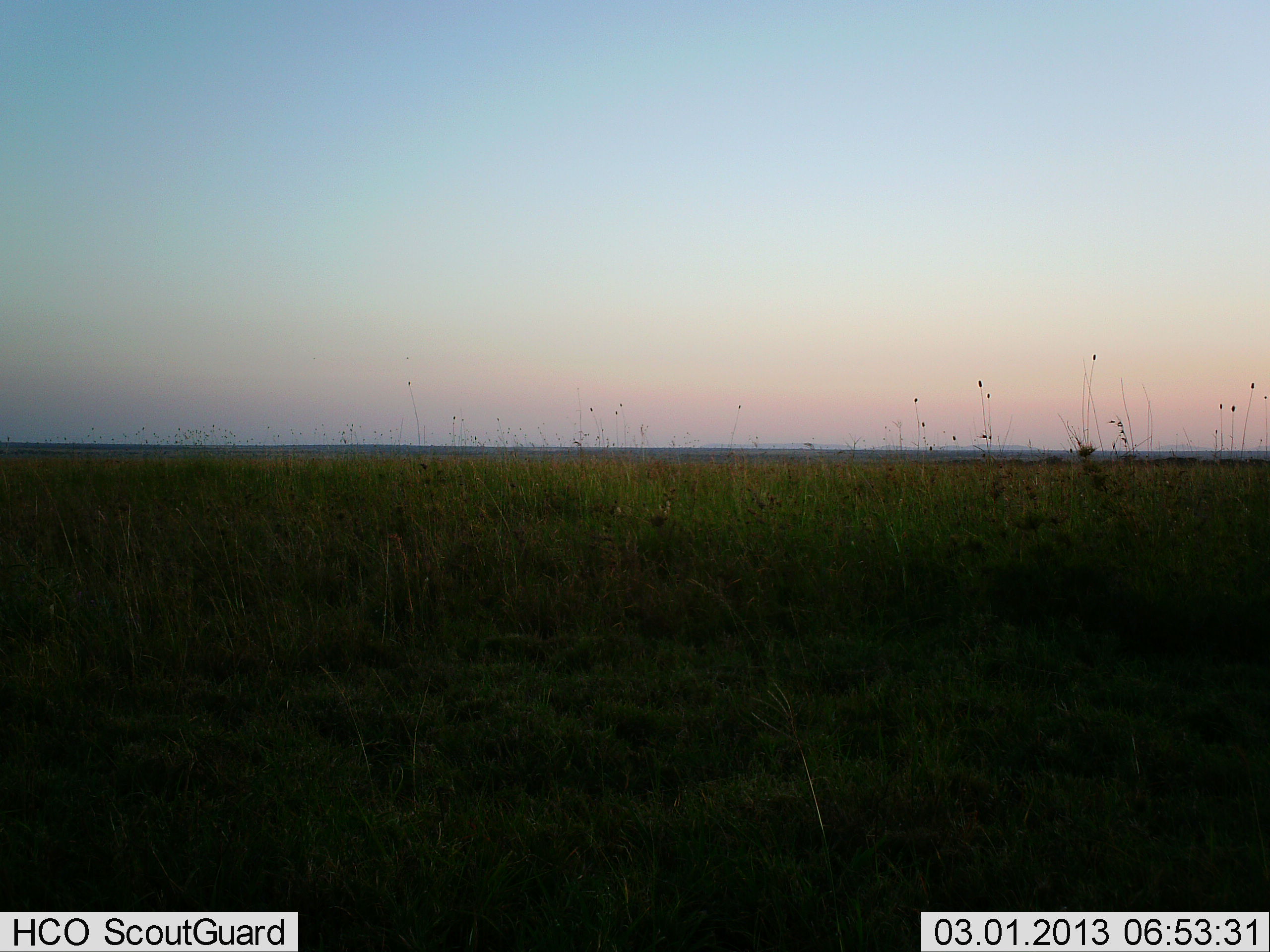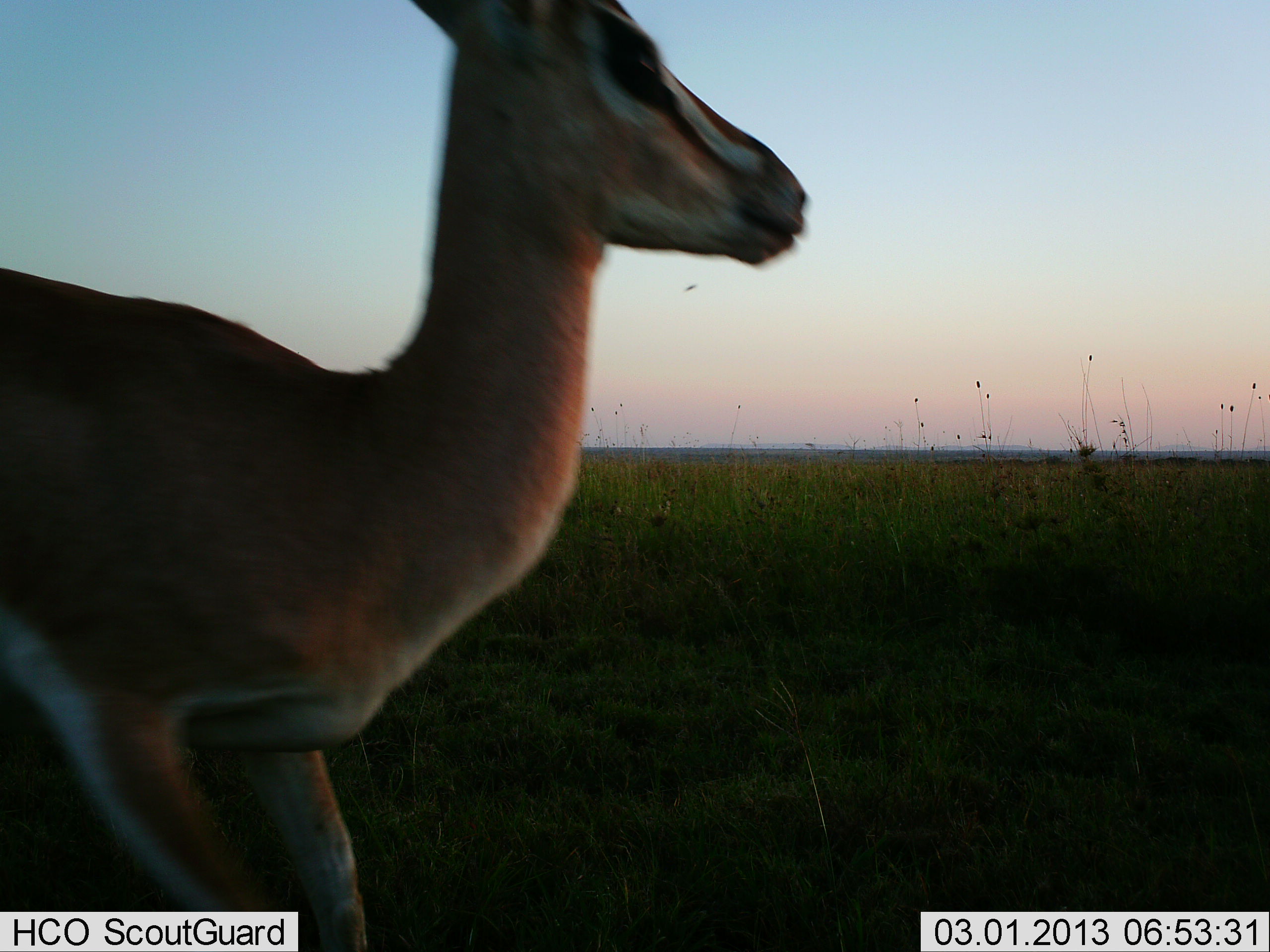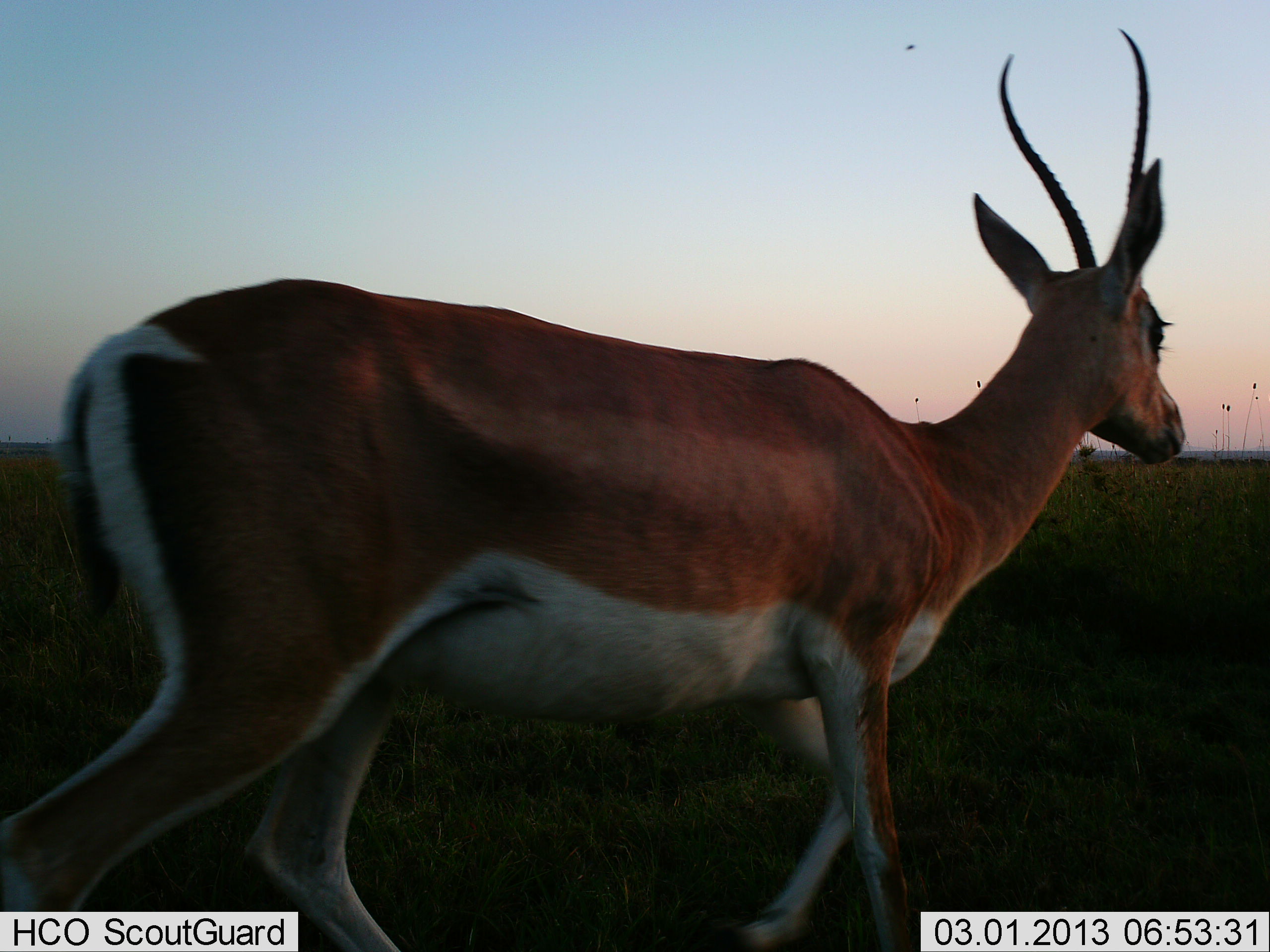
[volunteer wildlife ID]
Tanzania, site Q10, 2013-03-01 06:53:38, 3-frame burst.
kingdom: Animalia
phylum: Chordata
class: Mammalia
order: Artiodactyla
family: Bovidae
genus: Nanger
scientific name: Nanger granti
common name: grant's gazelle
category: gazellegrants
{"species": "gazellegrants (grant's gazelle) (Nanger granti)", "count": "1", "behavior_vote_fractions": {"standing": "12%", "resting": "0%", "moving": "88%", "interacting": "0%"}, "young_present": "0%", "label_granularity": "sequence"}